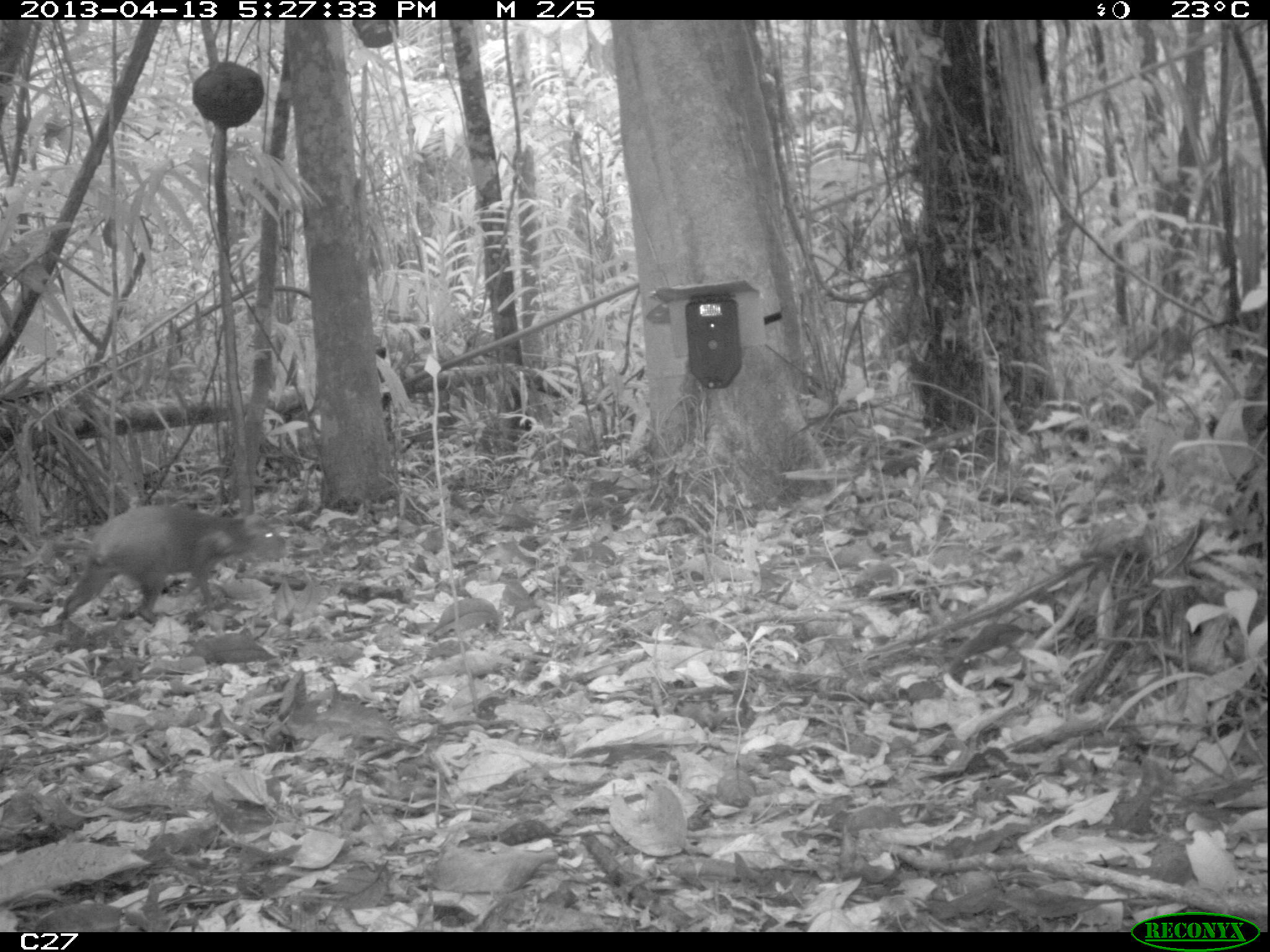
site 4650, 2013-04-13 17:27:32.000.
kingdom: Animalia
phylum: Chordata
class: Mammalia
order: Rodentia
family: Dasyproctidae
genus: Dasyprocta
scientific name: Dasyprocta leporina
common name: red-rumped agouti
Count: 1.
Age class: adult.